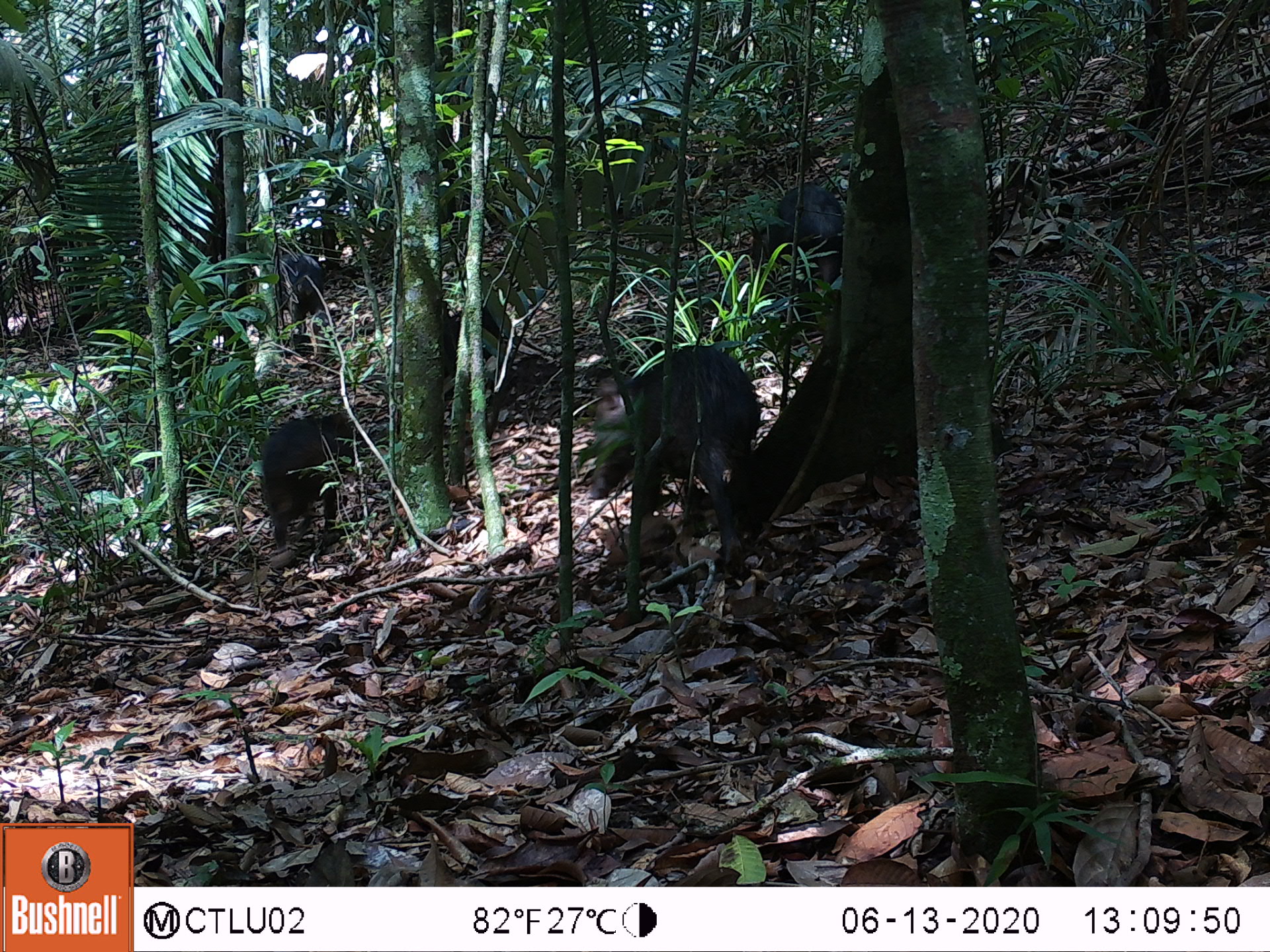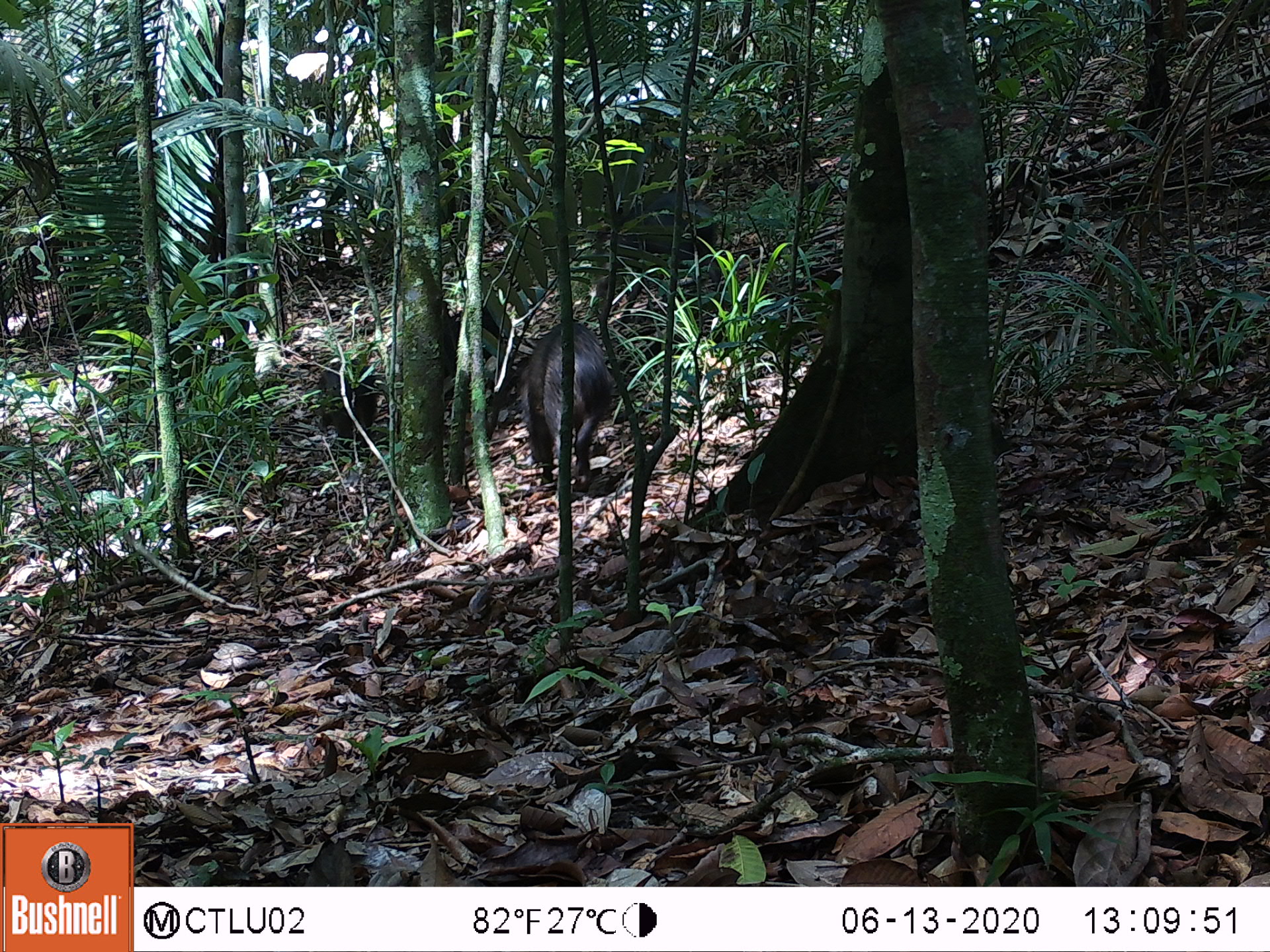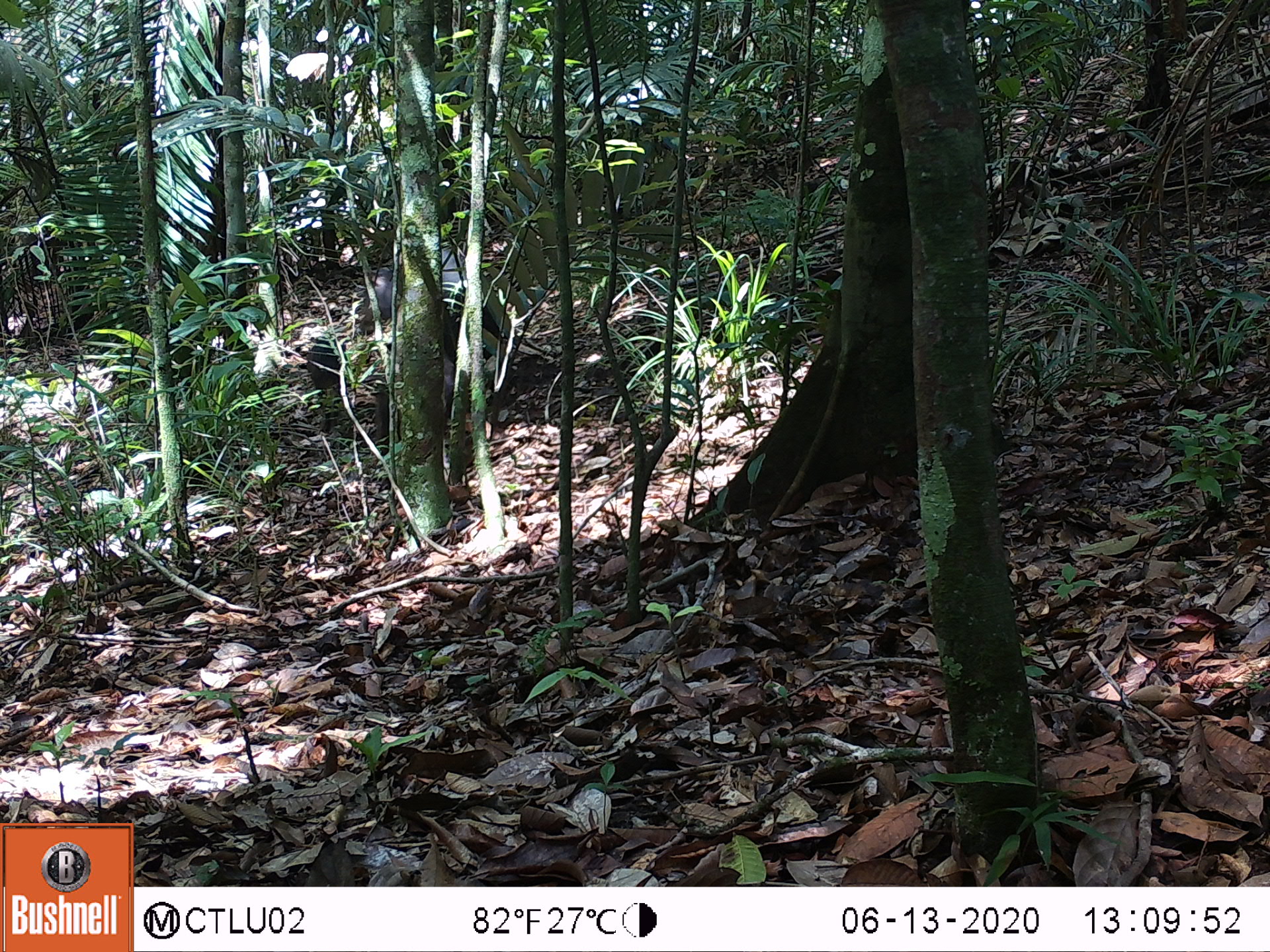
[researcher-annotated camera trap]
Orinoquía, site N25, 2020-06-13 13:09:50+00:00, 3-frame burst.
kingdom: Animalia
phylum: Chordata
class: Mammalia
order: Artiodactyla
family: Tayassuidae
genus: Pecari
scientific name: Pecari tajacu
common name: collared peccary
Collared peccary (Pecari tajacu).